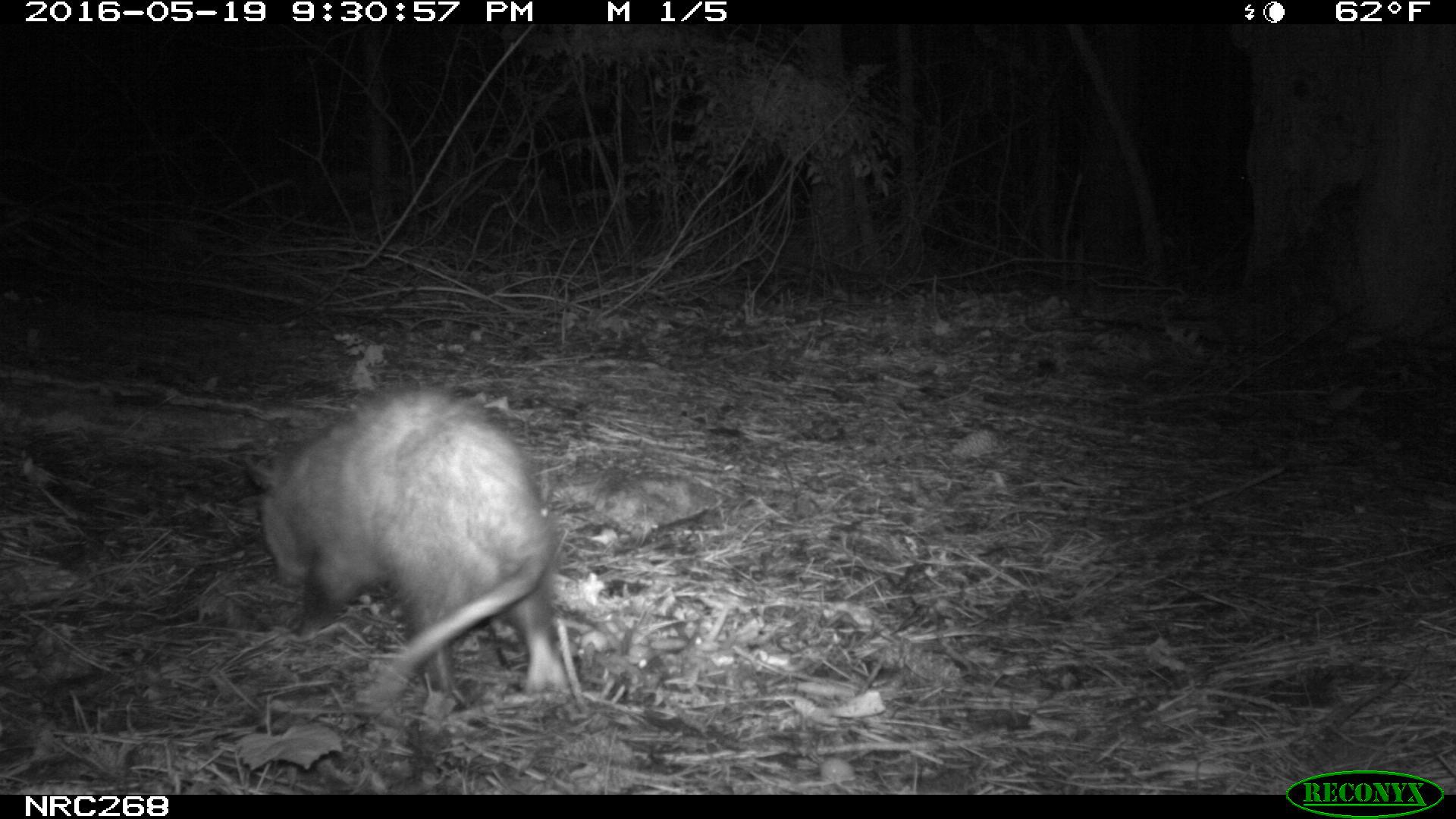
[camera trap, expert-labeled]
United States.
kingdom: Animalia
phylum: Chordata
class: Mammalia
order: Didelphimorphia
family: Didelphidae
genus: Didelphis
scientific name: Didelphis virginiana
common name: virginia opossum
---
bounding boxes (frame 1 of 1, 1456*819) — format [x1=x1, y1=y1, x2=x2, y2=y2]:
Virginia Opossum: [x1=239, y1=385, x2=589, y2=720]